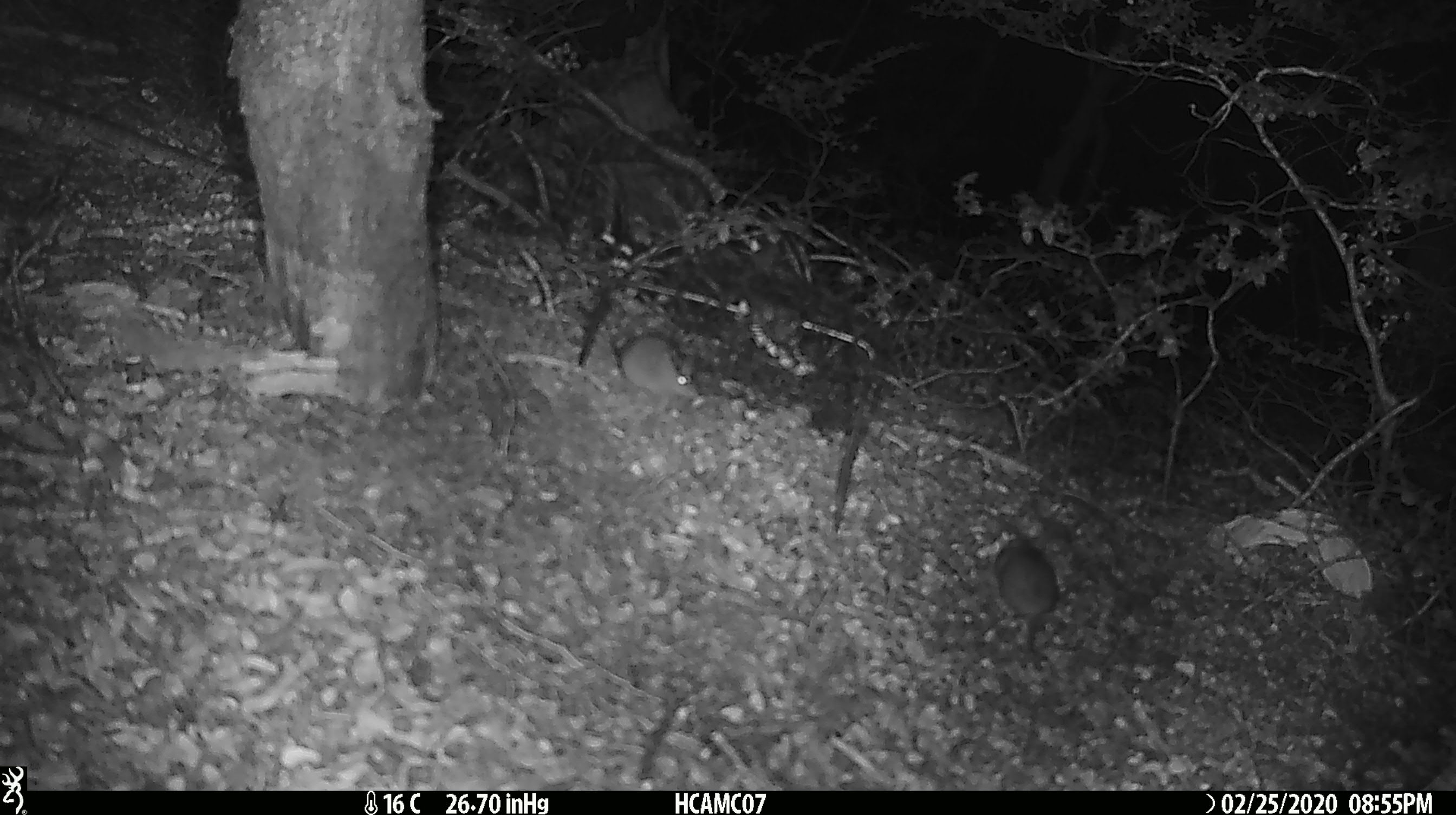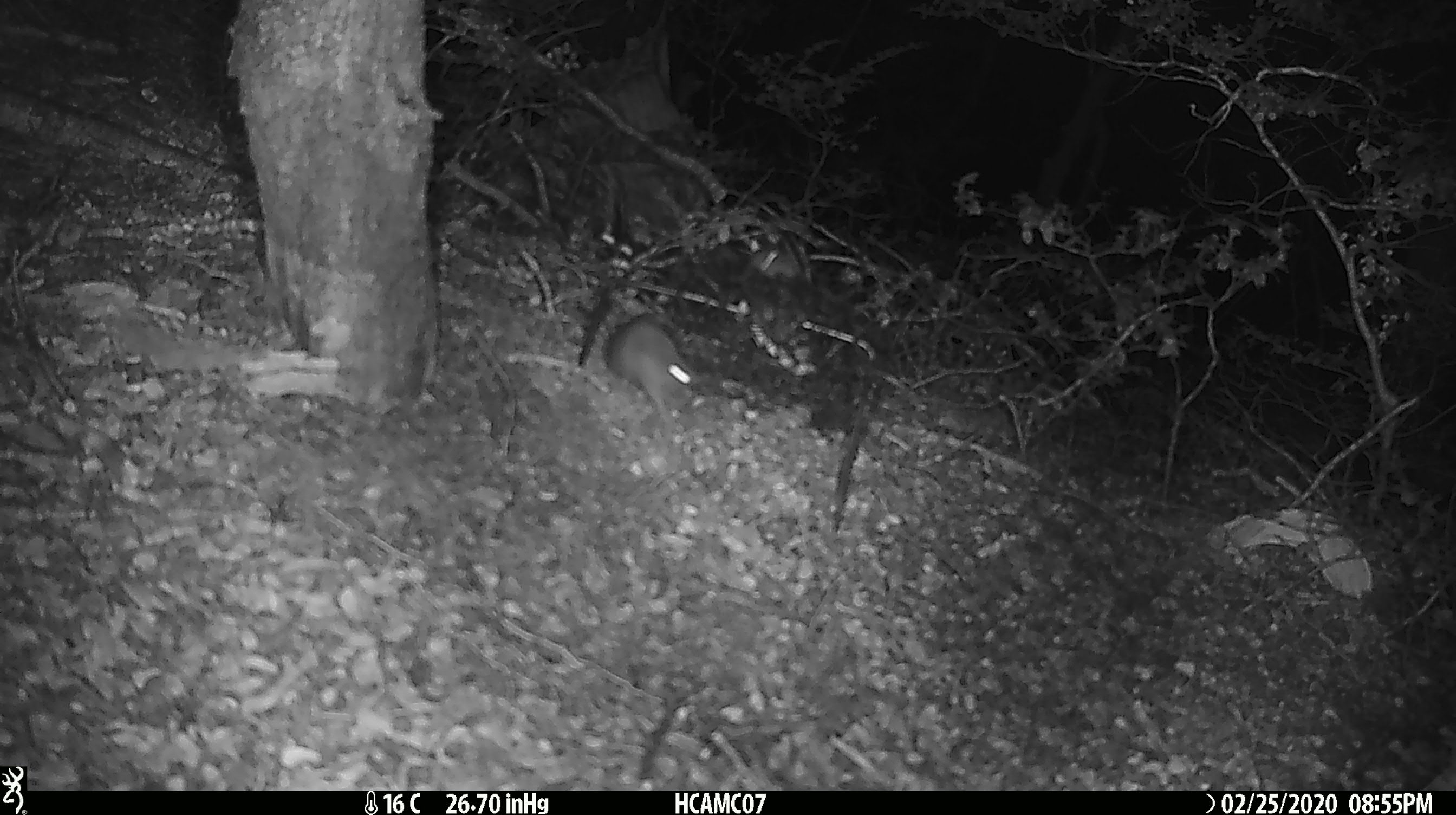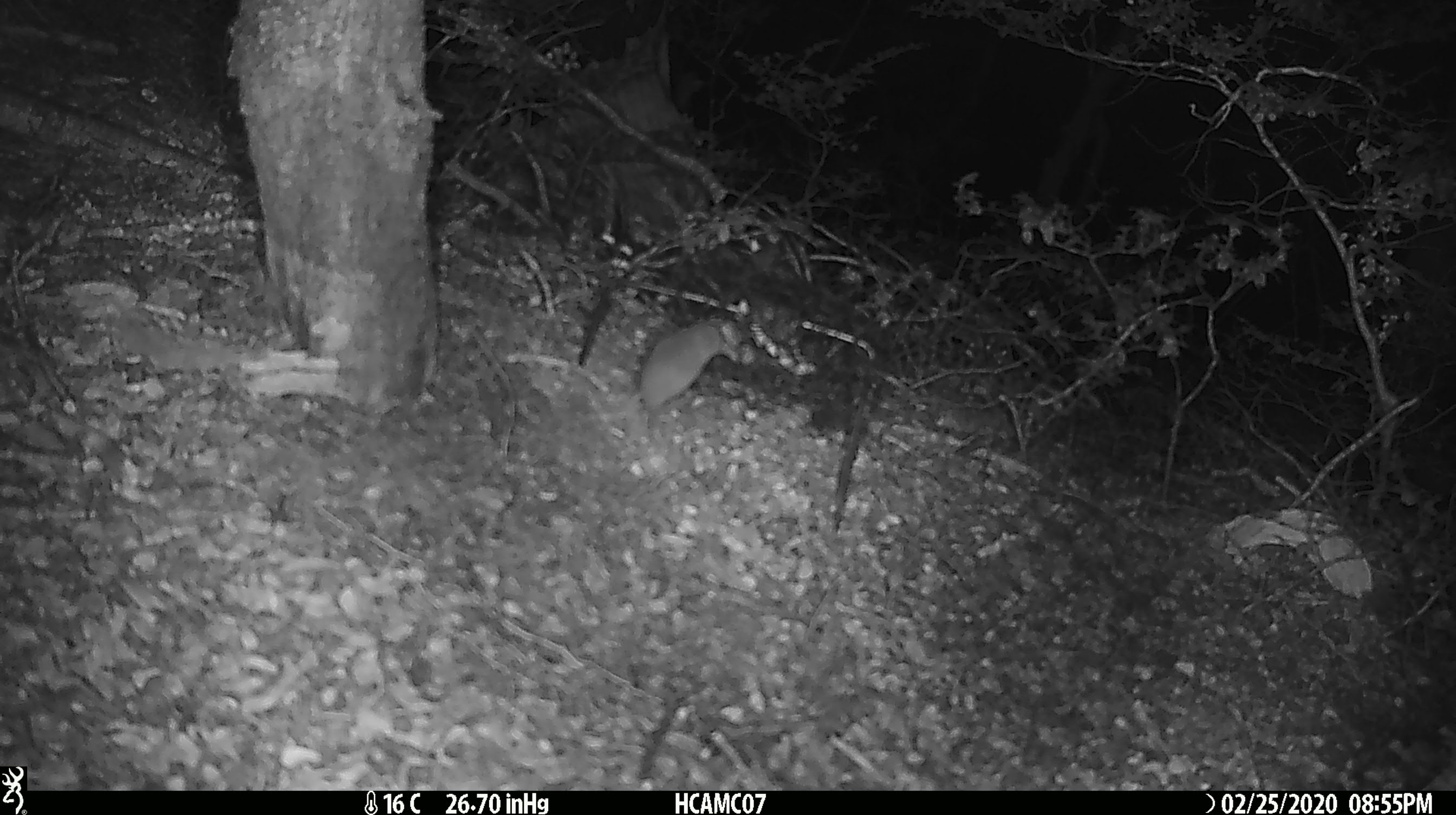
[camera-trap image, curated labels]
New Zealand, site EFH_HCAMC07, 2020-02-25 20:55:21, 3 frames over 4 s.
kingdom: Animalia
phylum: Chordata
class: Mammalia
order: Rodentia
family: Muridae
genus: Mus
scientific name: Mus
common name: mouse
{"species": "mouse (Mus)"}